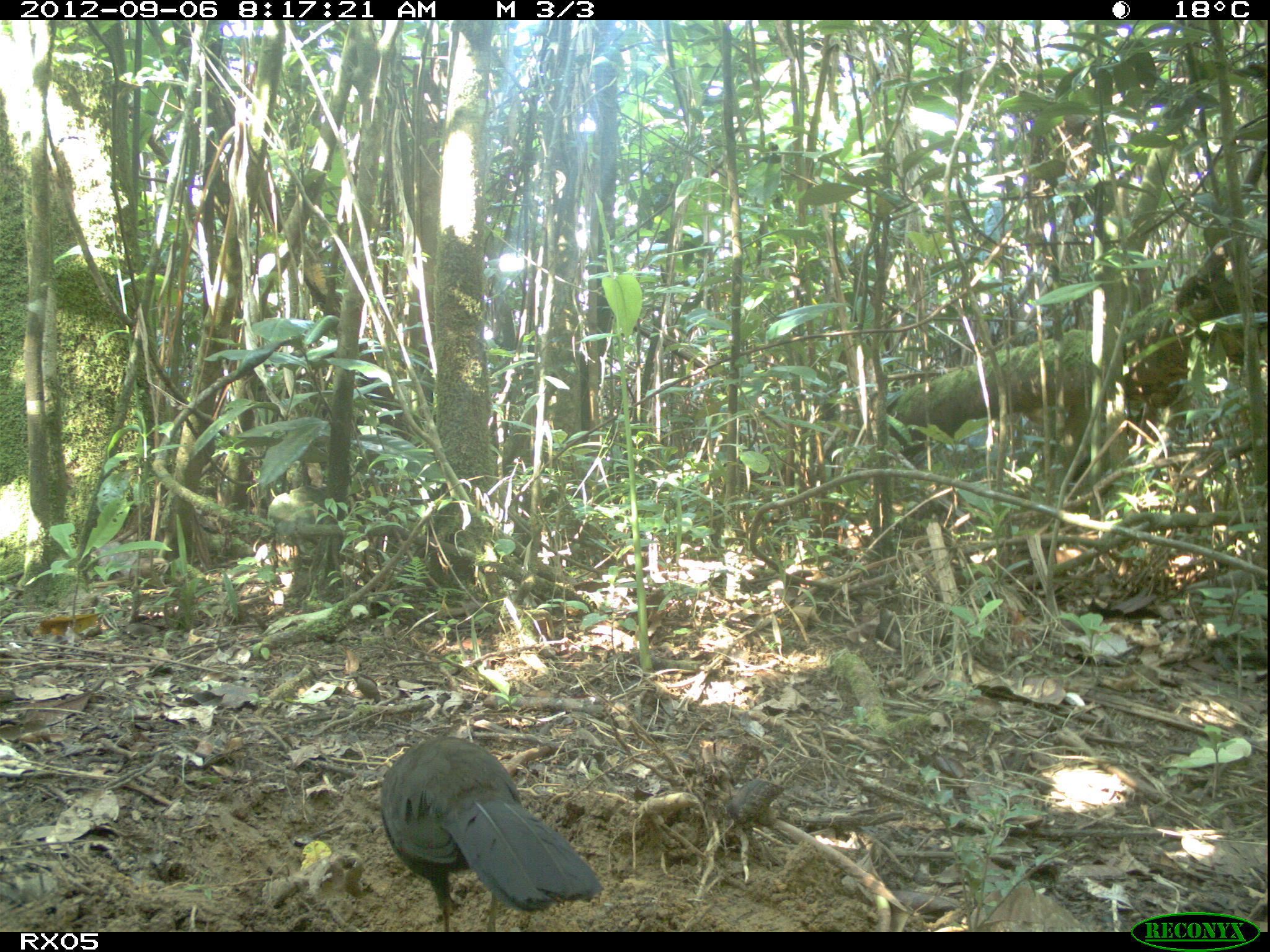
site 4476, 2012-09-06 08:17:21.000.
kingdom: Animalia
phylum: Chordata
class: Aves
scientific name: Aves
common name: bird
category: unknown bird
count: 1